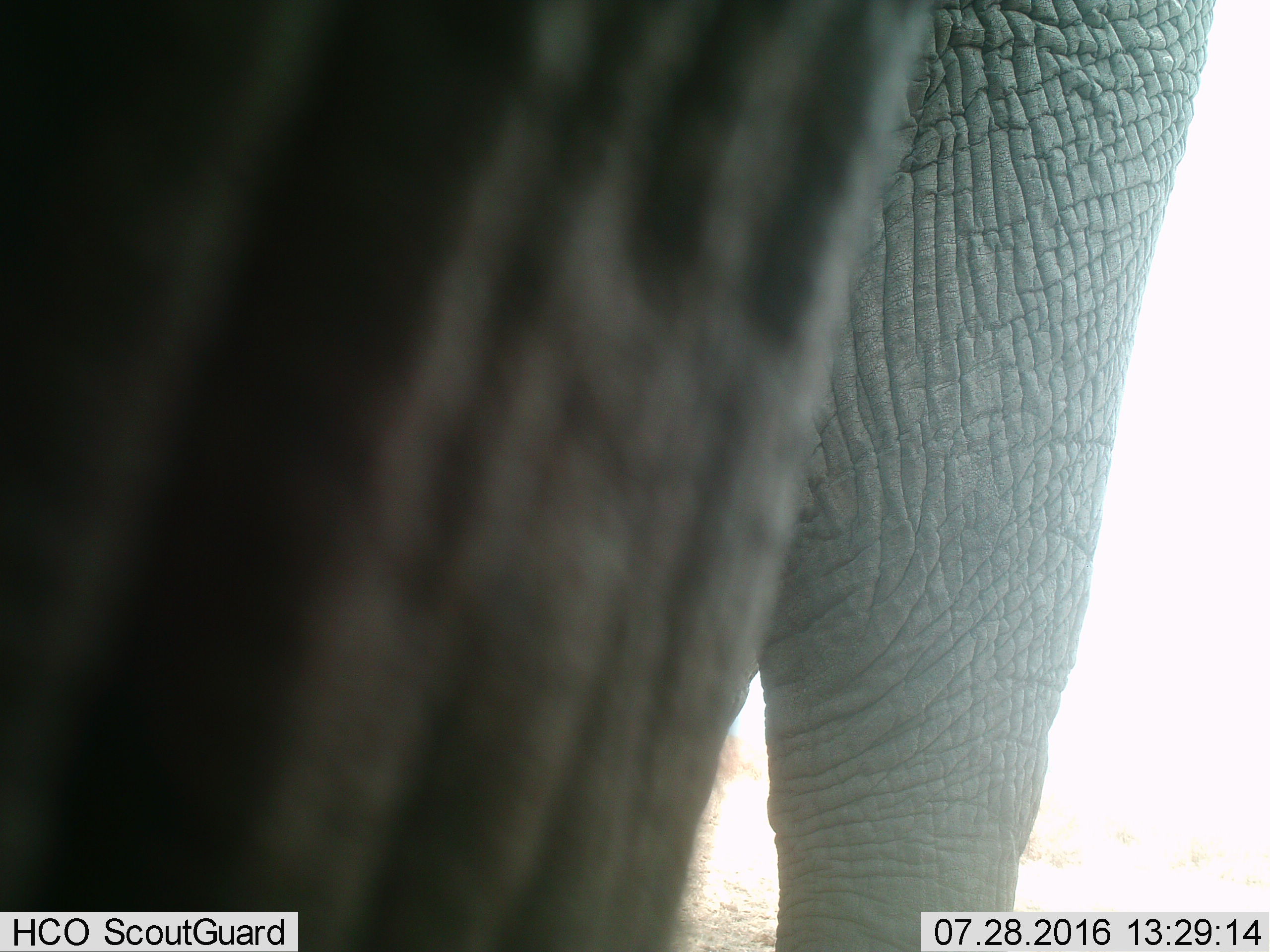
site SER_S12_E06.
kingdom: Animalia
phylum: Chordata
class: Mammalia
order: Proboscidea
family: Elephantidae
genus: Loxodonta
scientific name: Loxodonta africana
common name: african bush elephant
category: elephant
Elephant (african bush elephant) (Loxodonta africana), count 1. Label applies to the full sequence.